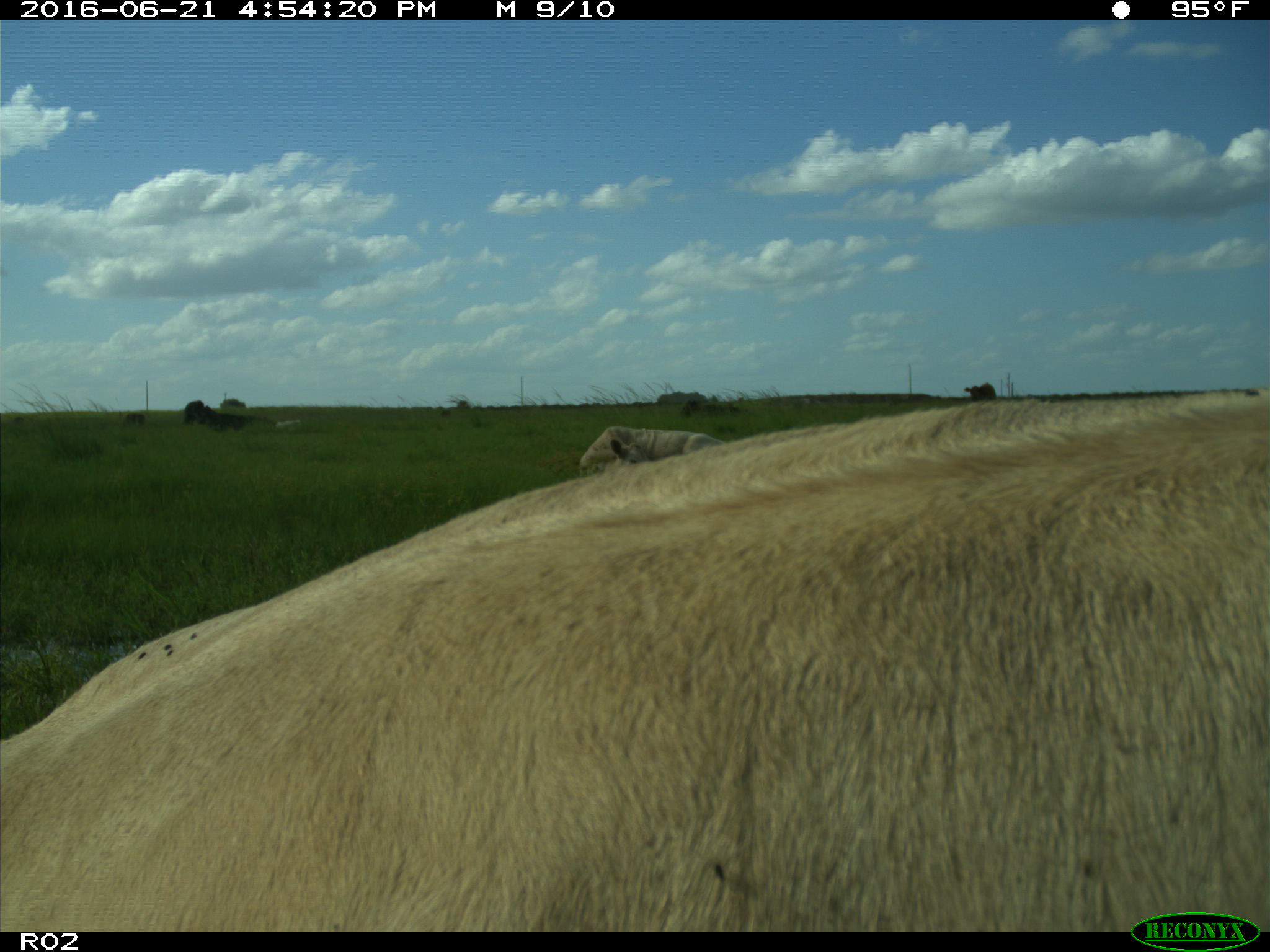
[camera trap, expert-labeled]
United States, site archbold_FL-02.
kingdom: Animalia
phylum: Chordata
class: Mammalia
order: Artiodactyla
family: Bovidae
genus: Bos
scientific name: Bos taurus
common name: domestic cow